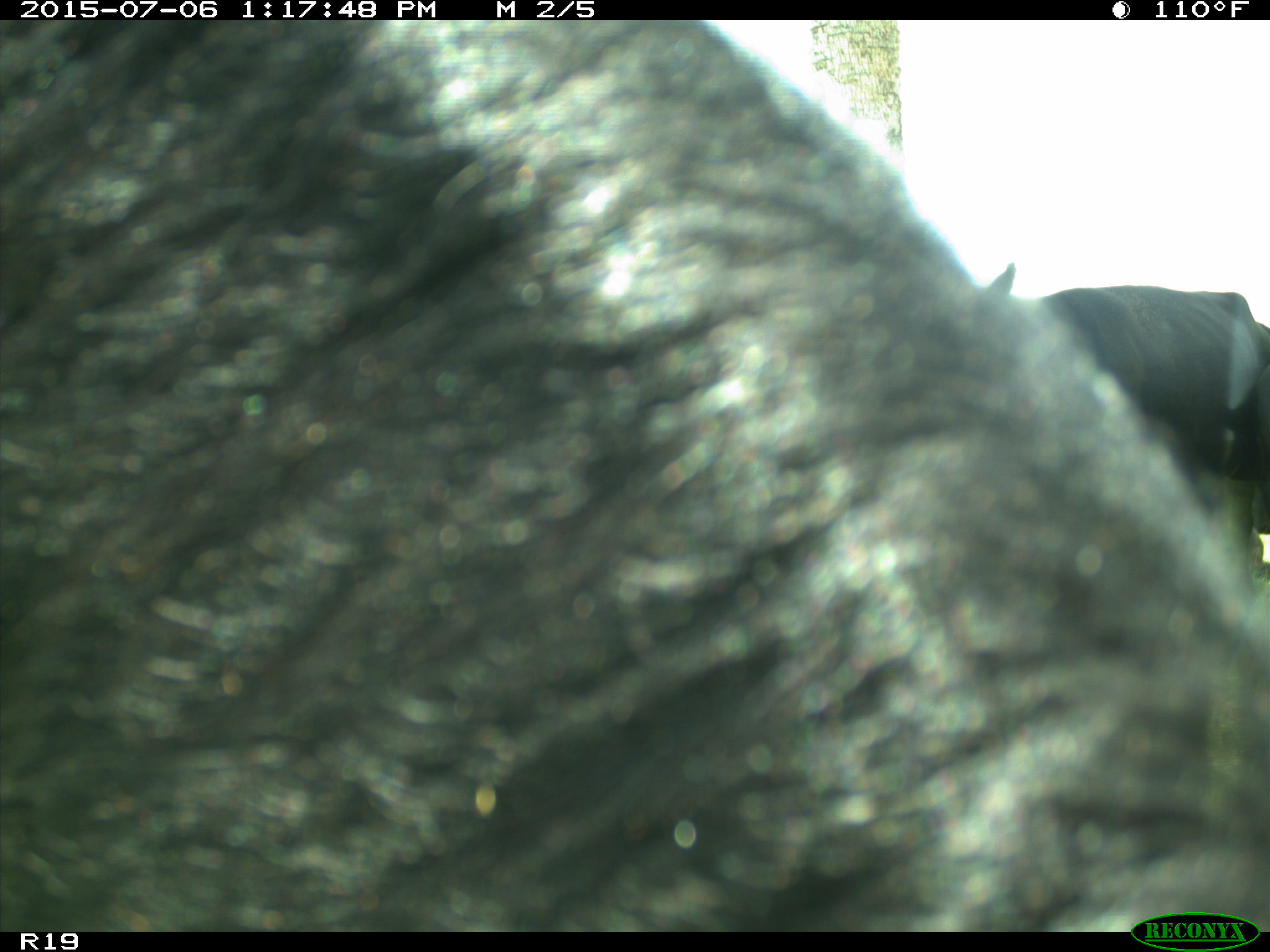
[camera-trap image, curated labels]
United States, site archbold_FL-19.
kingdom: Animalia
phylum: Chordata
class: Mammalia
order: Artiodactyla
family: Bovidae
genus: Bos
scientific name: Bos taurus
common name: domestic cow